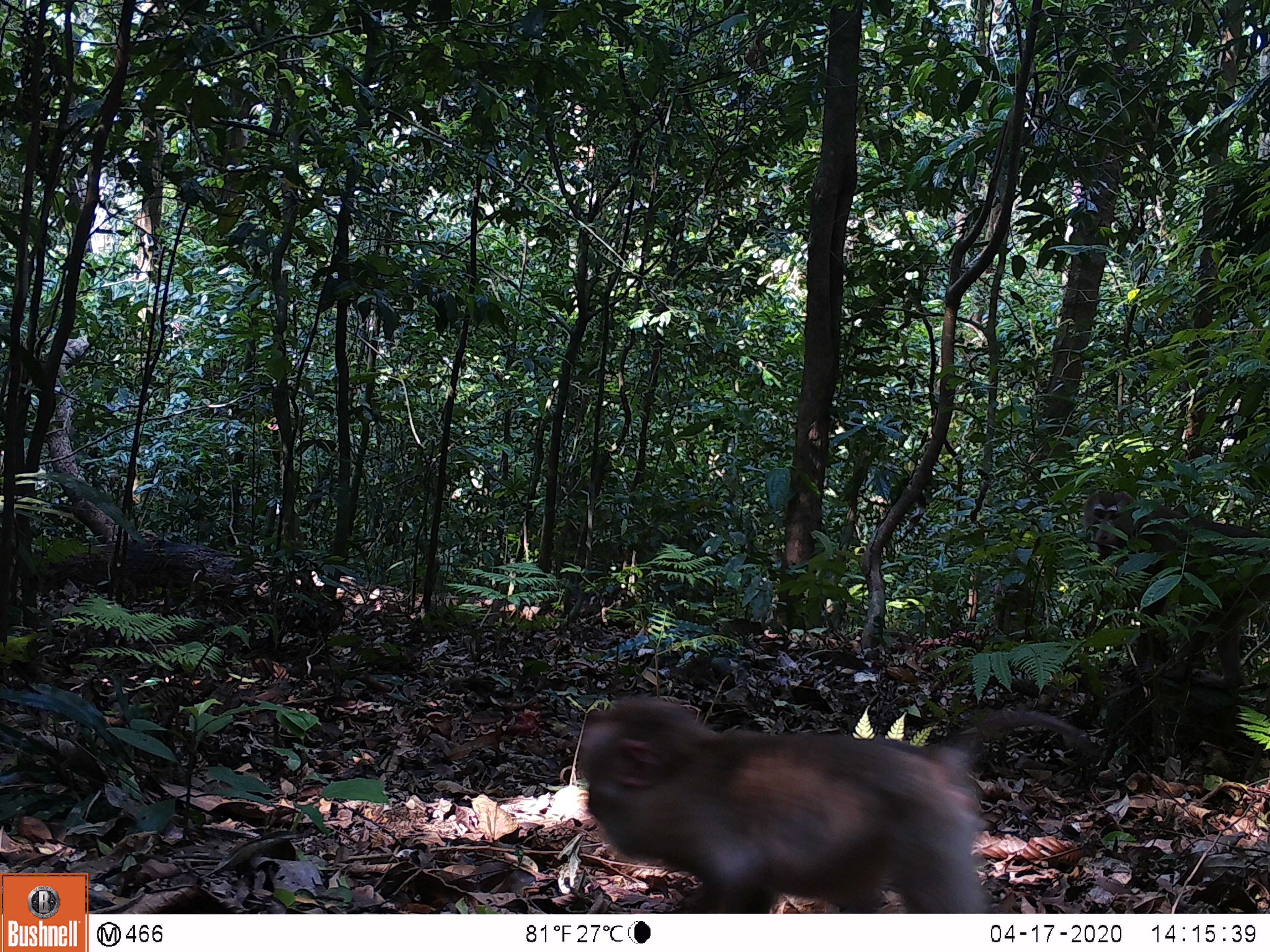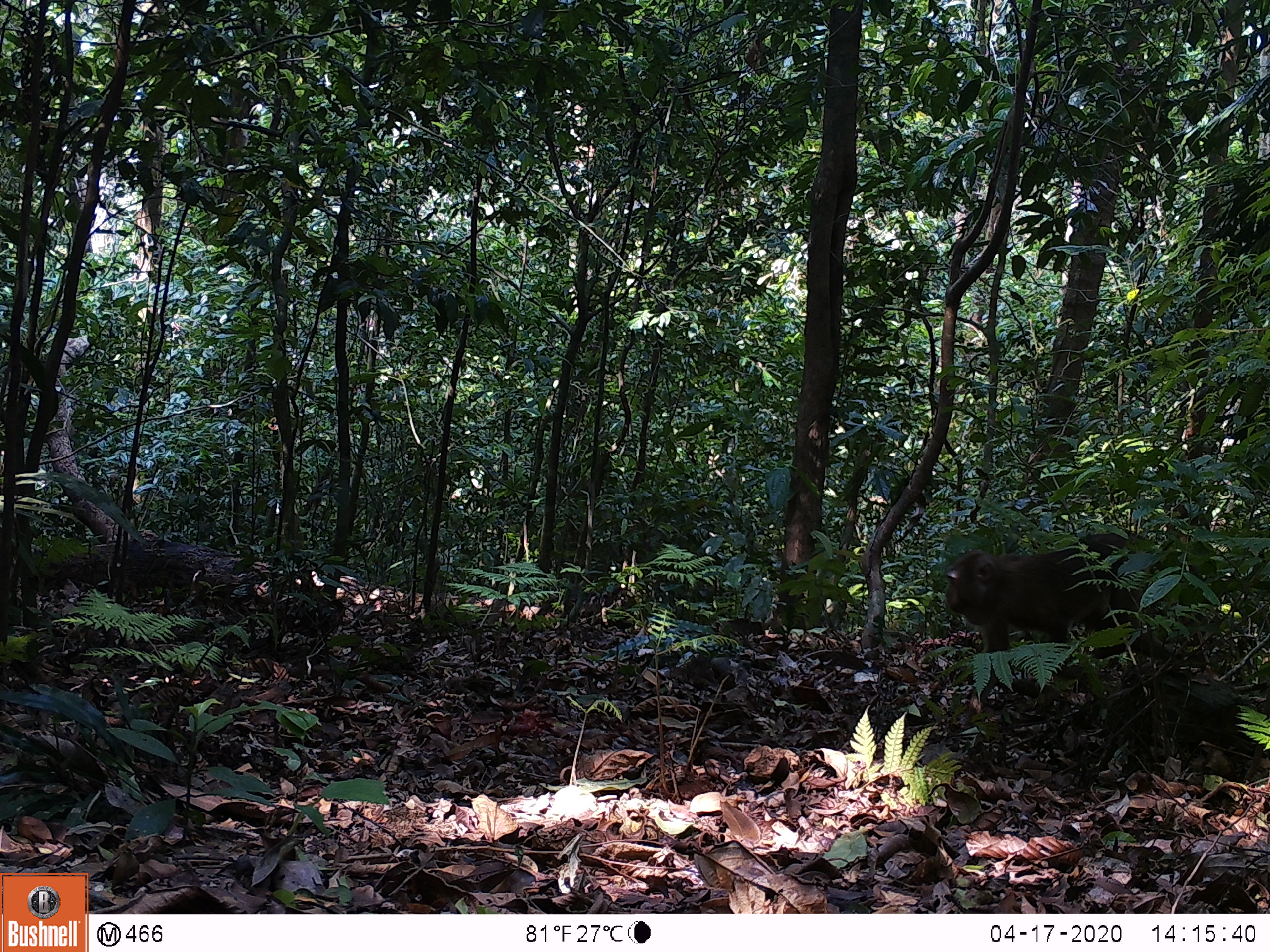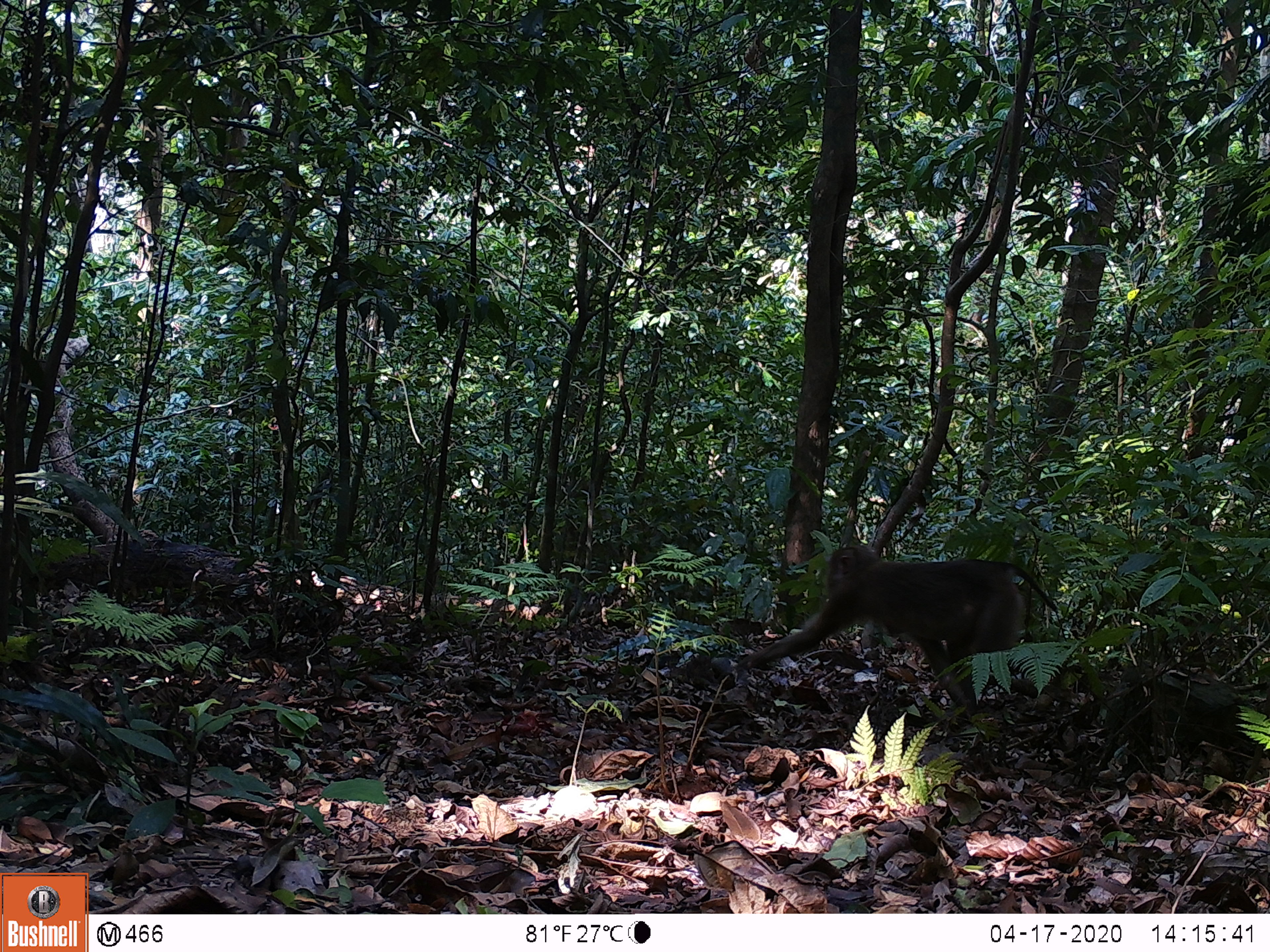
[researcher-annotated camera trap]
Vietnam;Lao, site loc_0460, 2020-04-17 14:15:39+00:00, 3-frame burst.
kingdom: Animalia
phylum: Chordata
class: Mammalia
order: Primates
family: Cercopithecidae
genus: Macaca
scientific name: Macaca nemestrina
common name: pig-tailed macaque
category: pig tailed macaque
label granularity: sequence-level